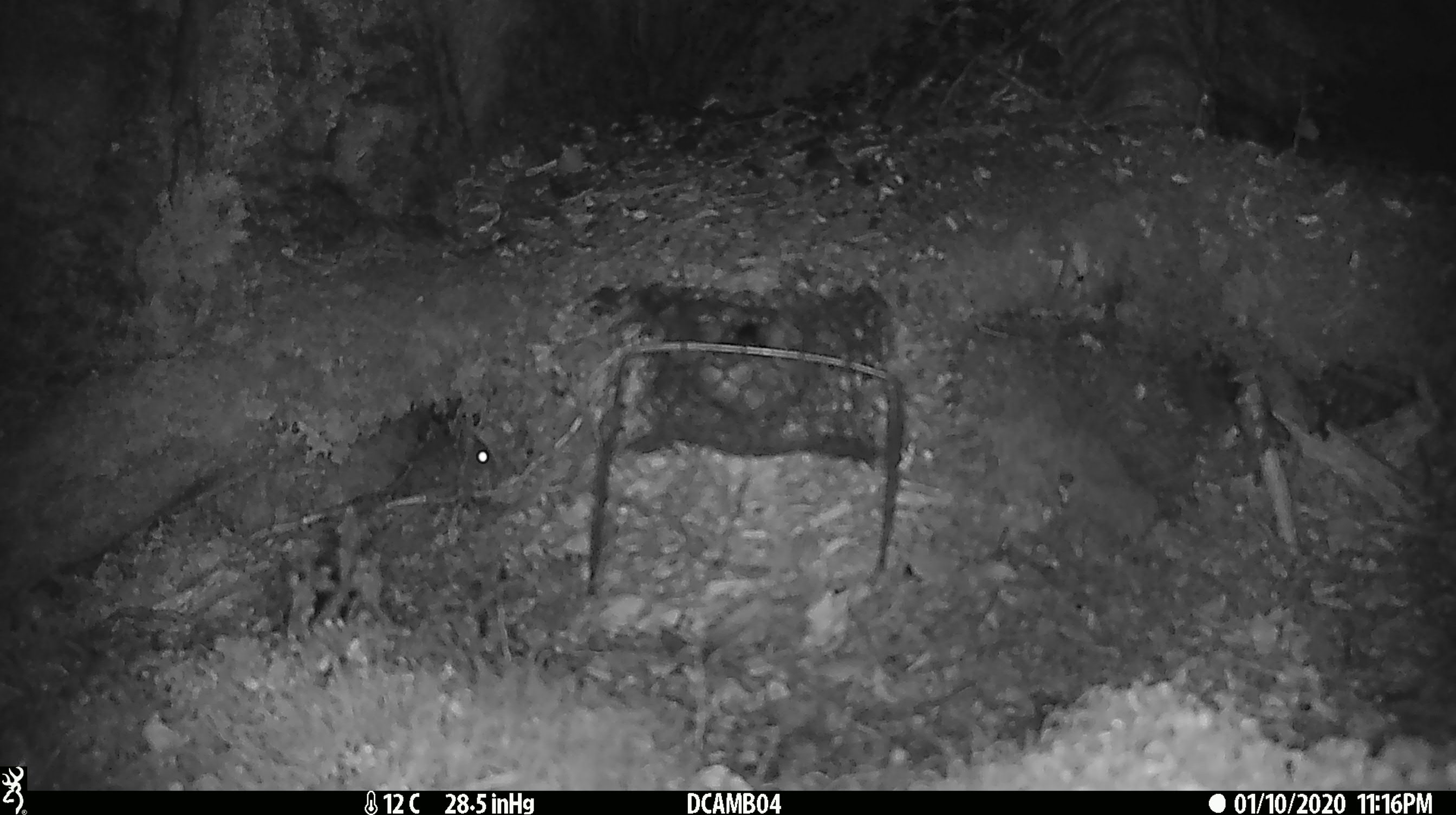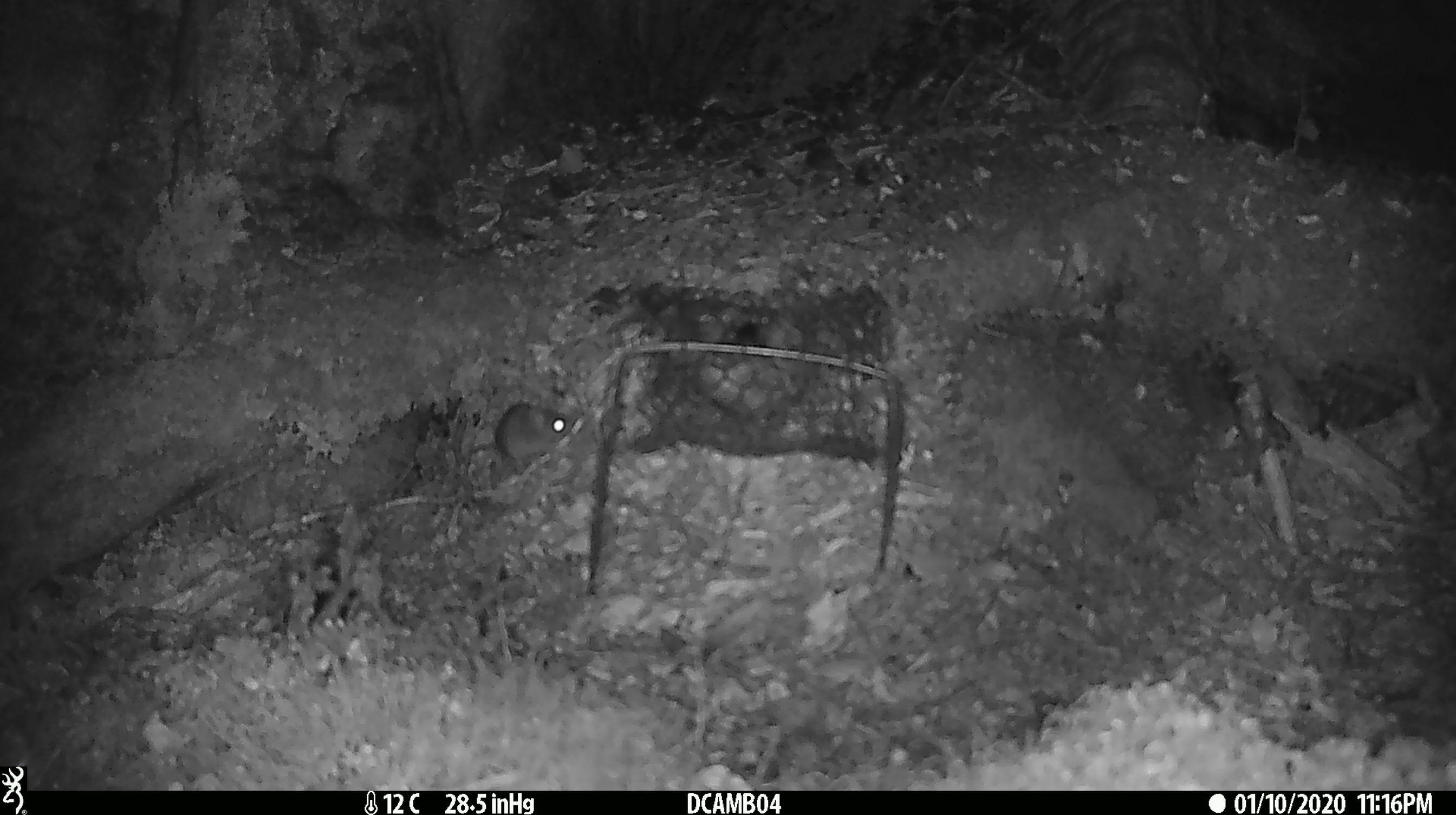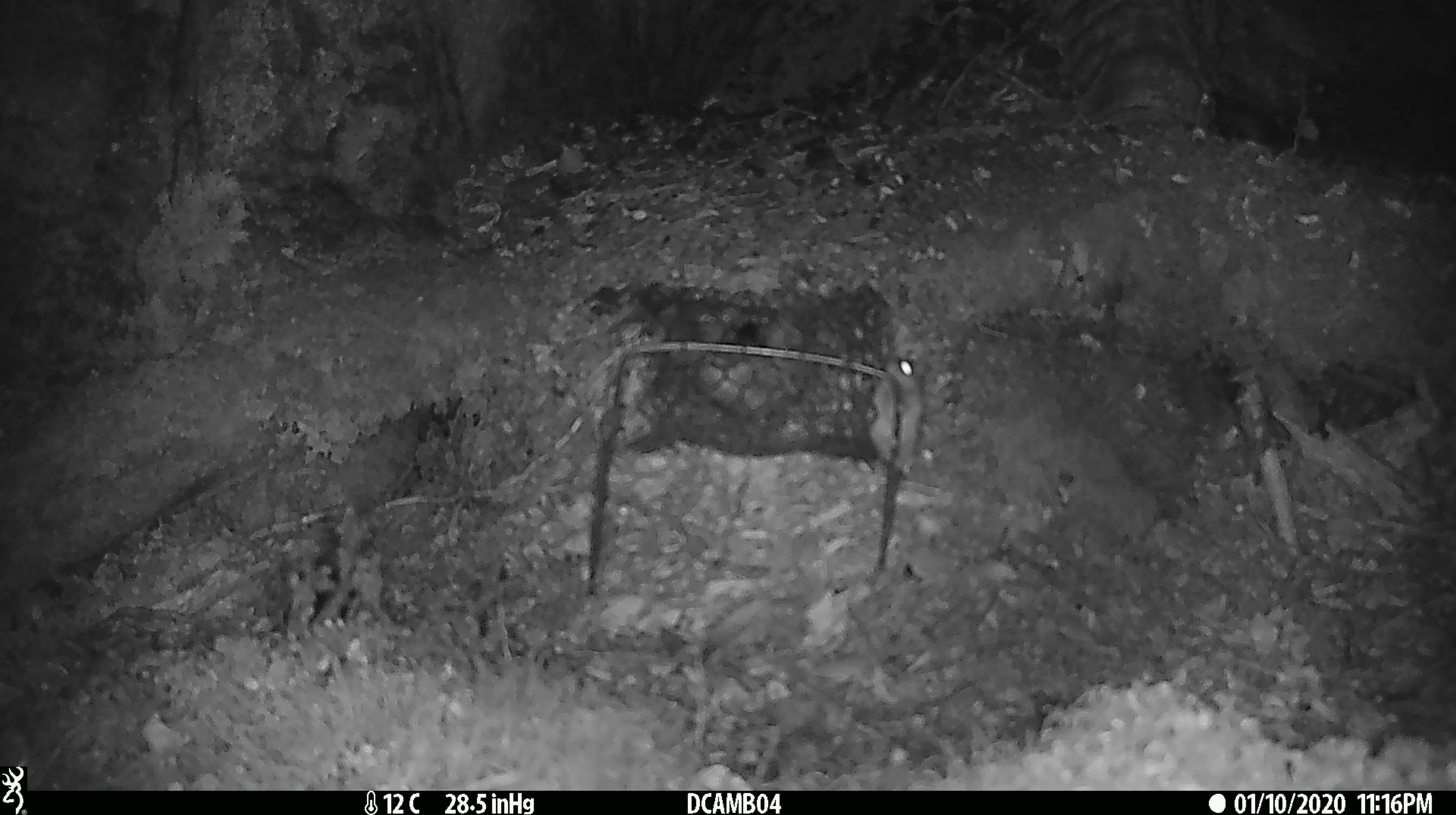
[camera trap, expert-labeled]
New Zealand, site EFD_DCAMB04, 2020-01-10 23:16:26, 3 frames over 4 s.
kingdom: Animalia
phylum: Chordata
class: Mammalia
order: Rodentia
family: Muridae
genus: Mus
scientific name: Mus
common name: mouse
Mouse (Mus).